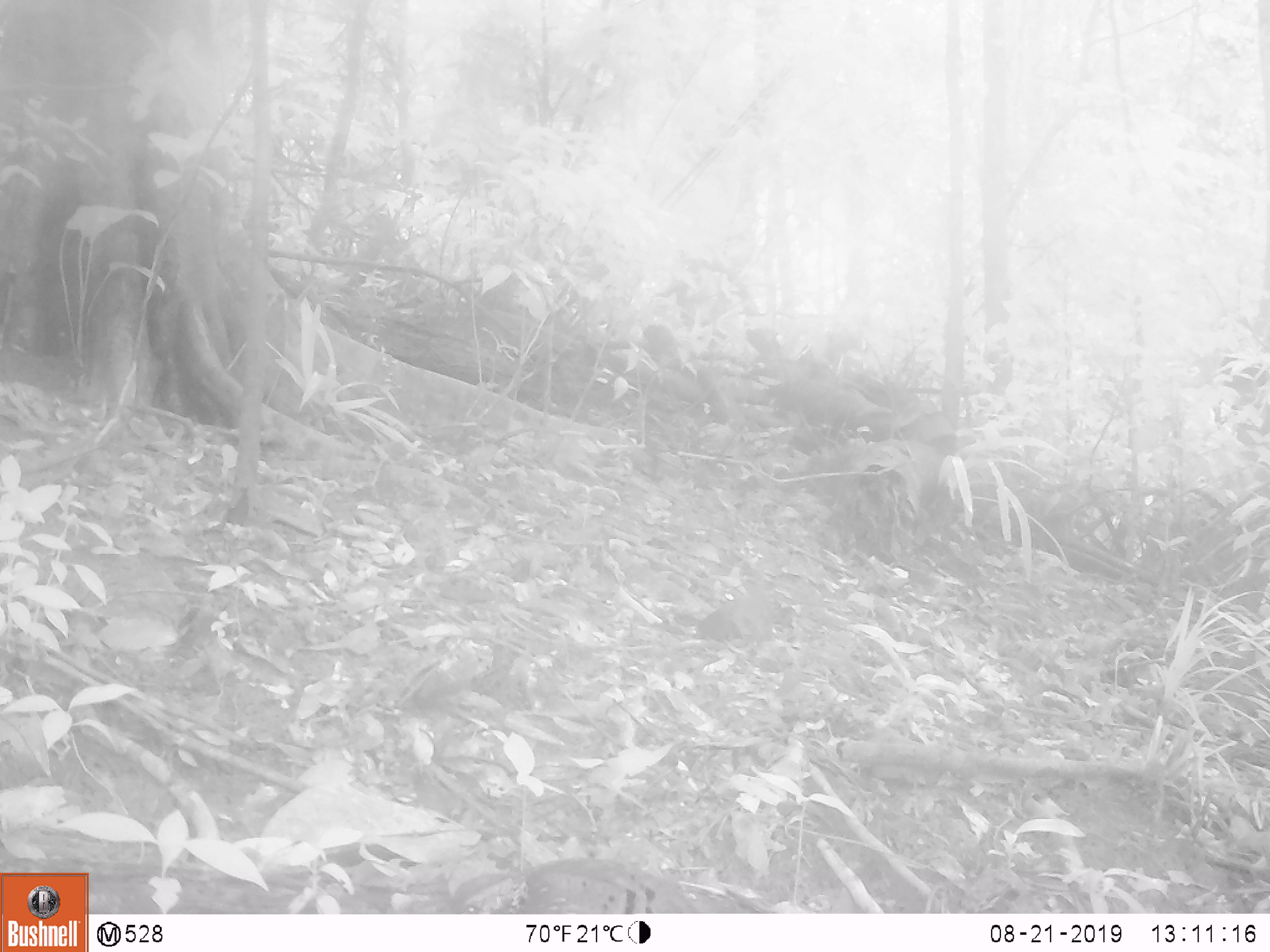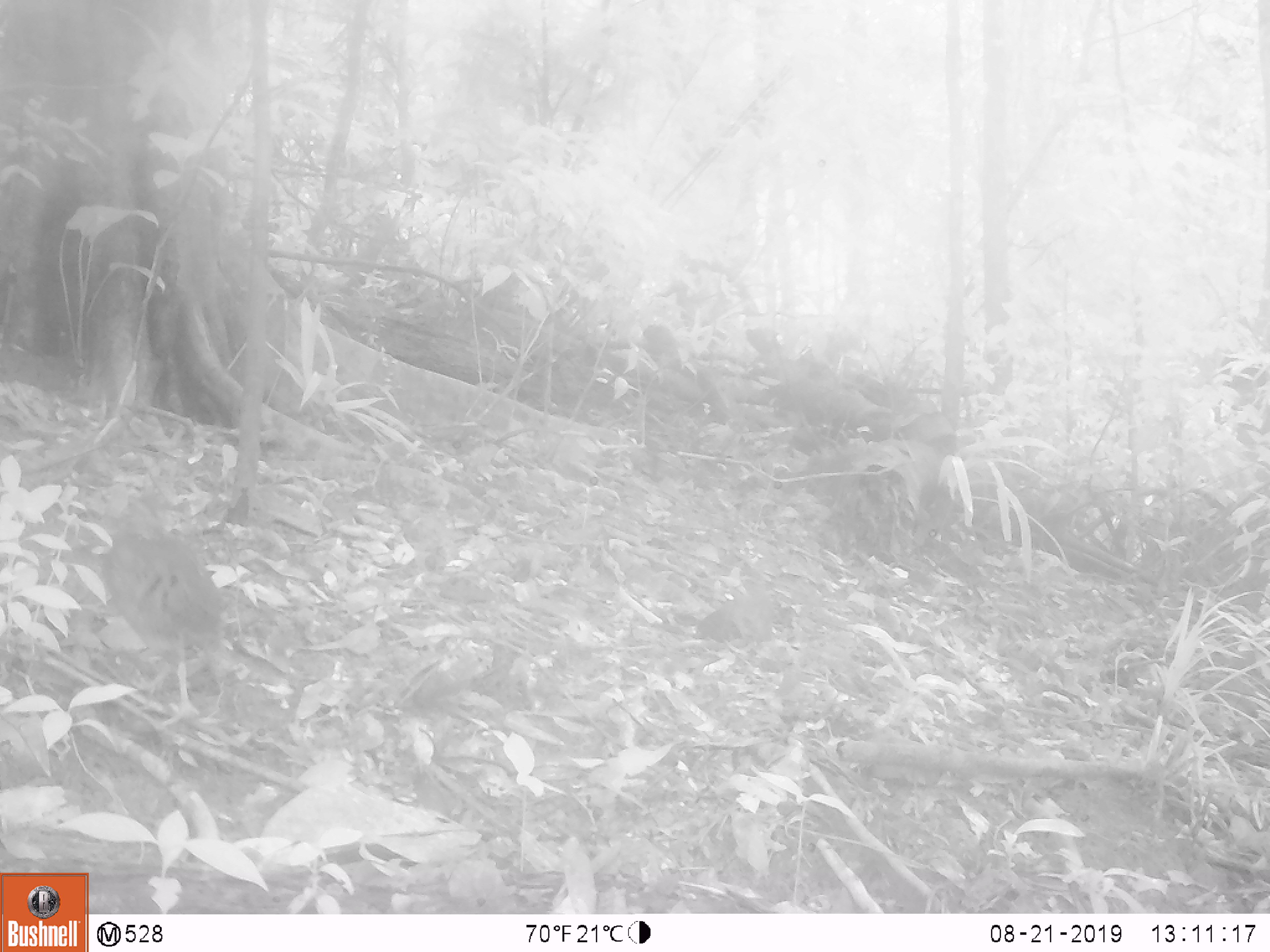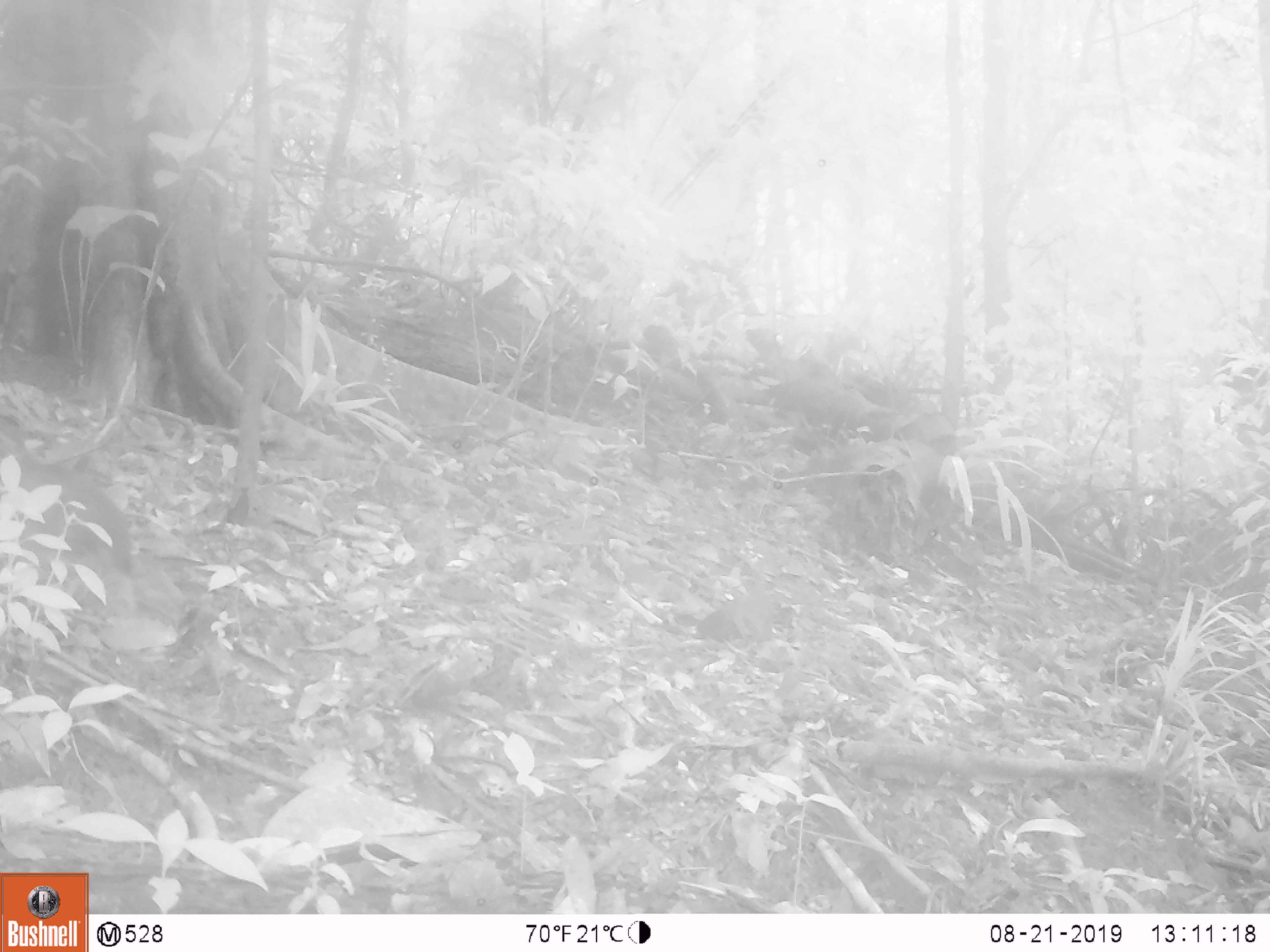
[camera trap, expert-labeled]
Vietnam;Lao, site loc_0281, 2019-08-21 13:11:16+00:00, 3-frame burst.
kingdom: Animalia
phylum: Chordata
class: Aves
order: Galliformes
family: Phasianidae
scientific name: Phasianidae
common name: partridge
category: unidentified partridge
Unidentified partridge (partridge) (Phasianidae). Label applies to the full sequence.